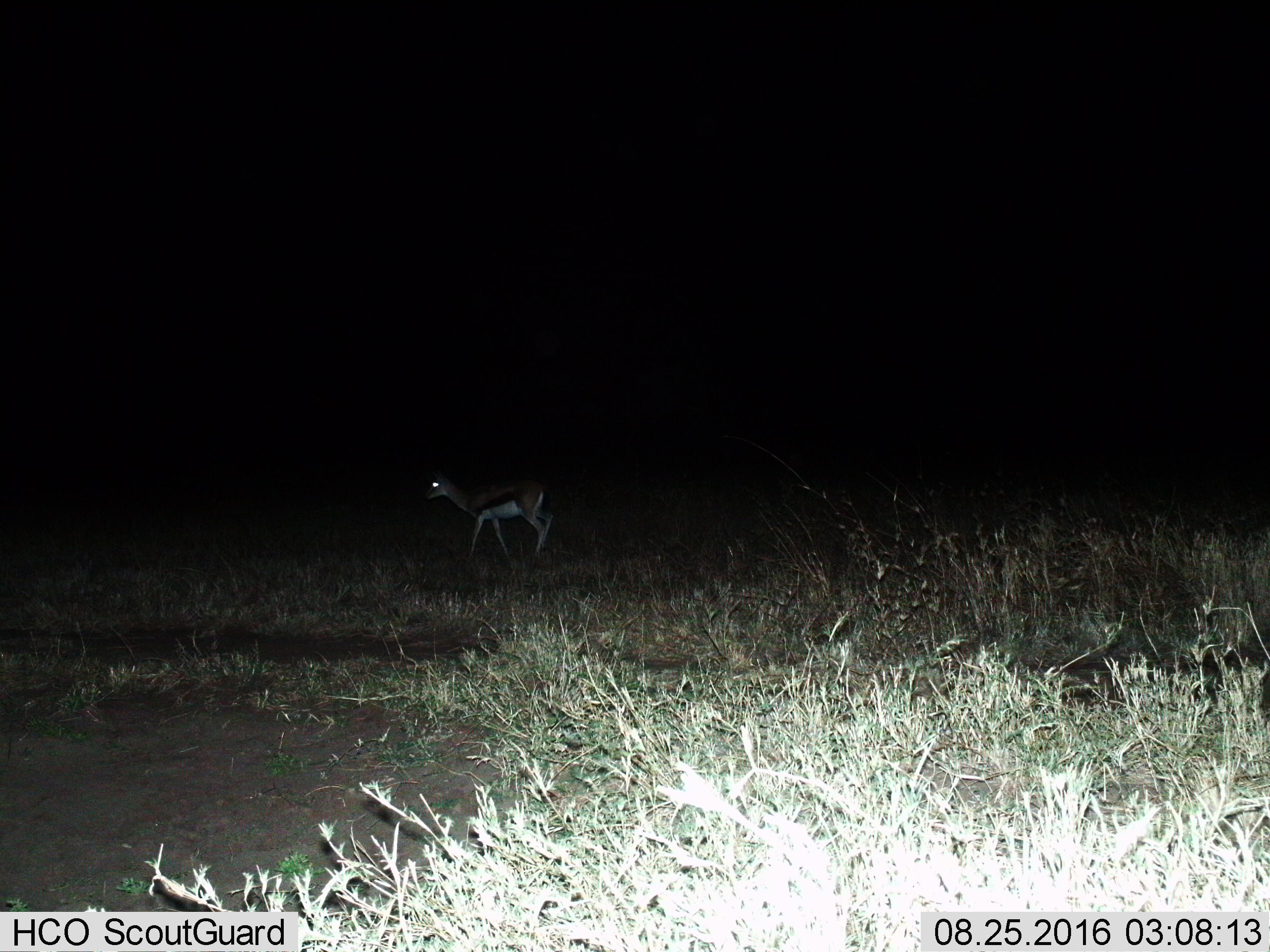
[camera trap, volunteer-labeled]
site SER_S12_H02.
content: unidentified animal